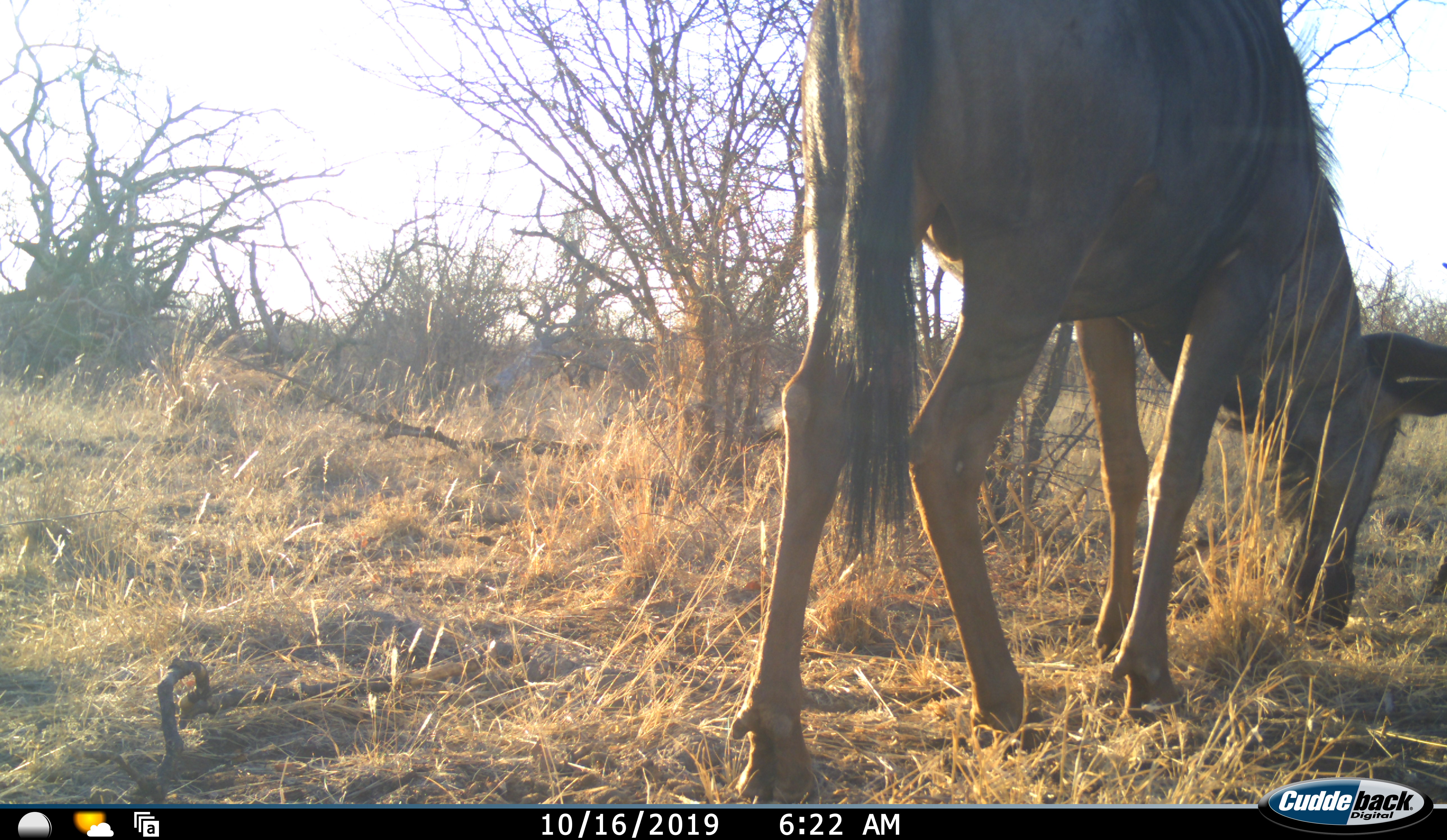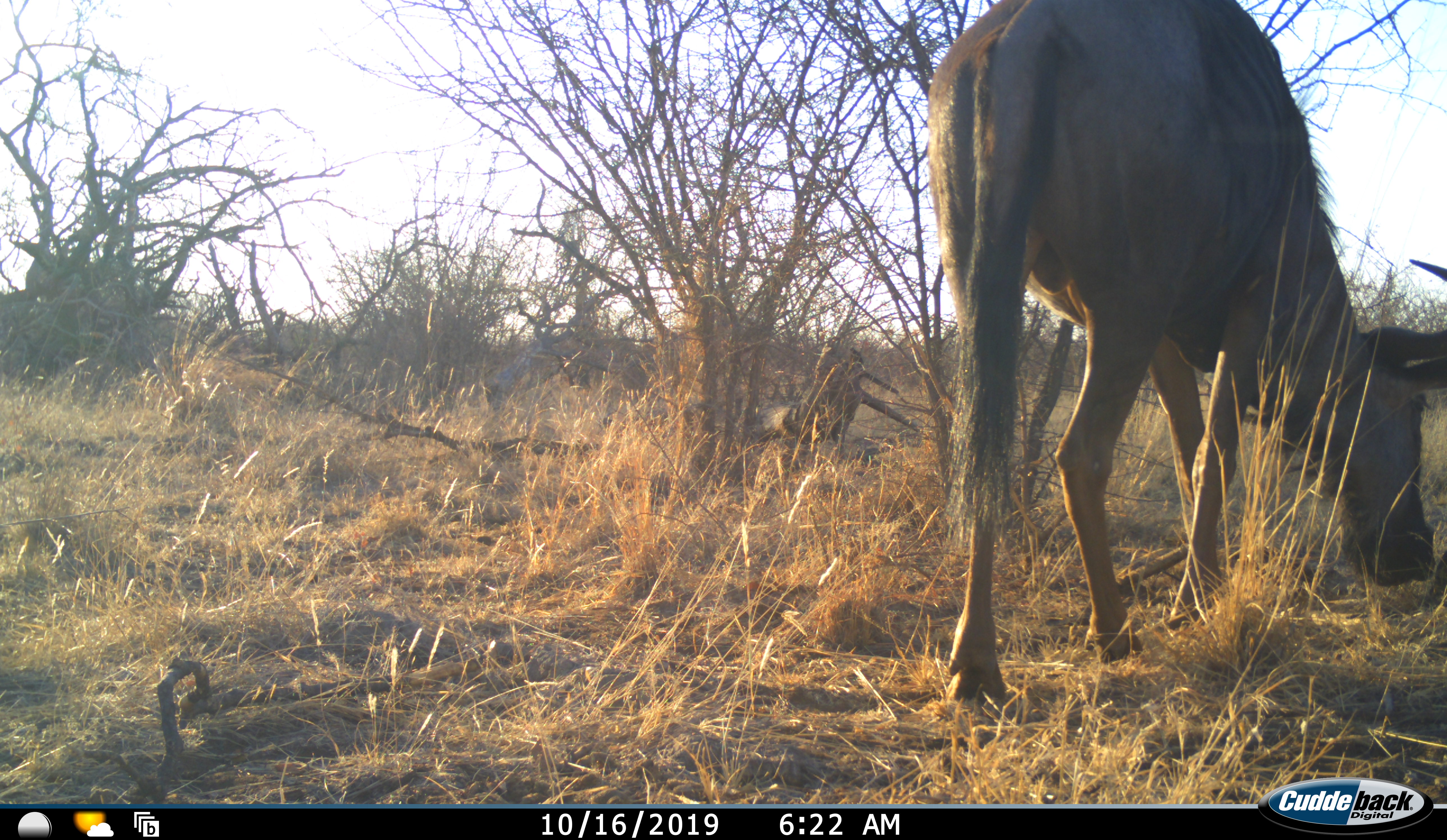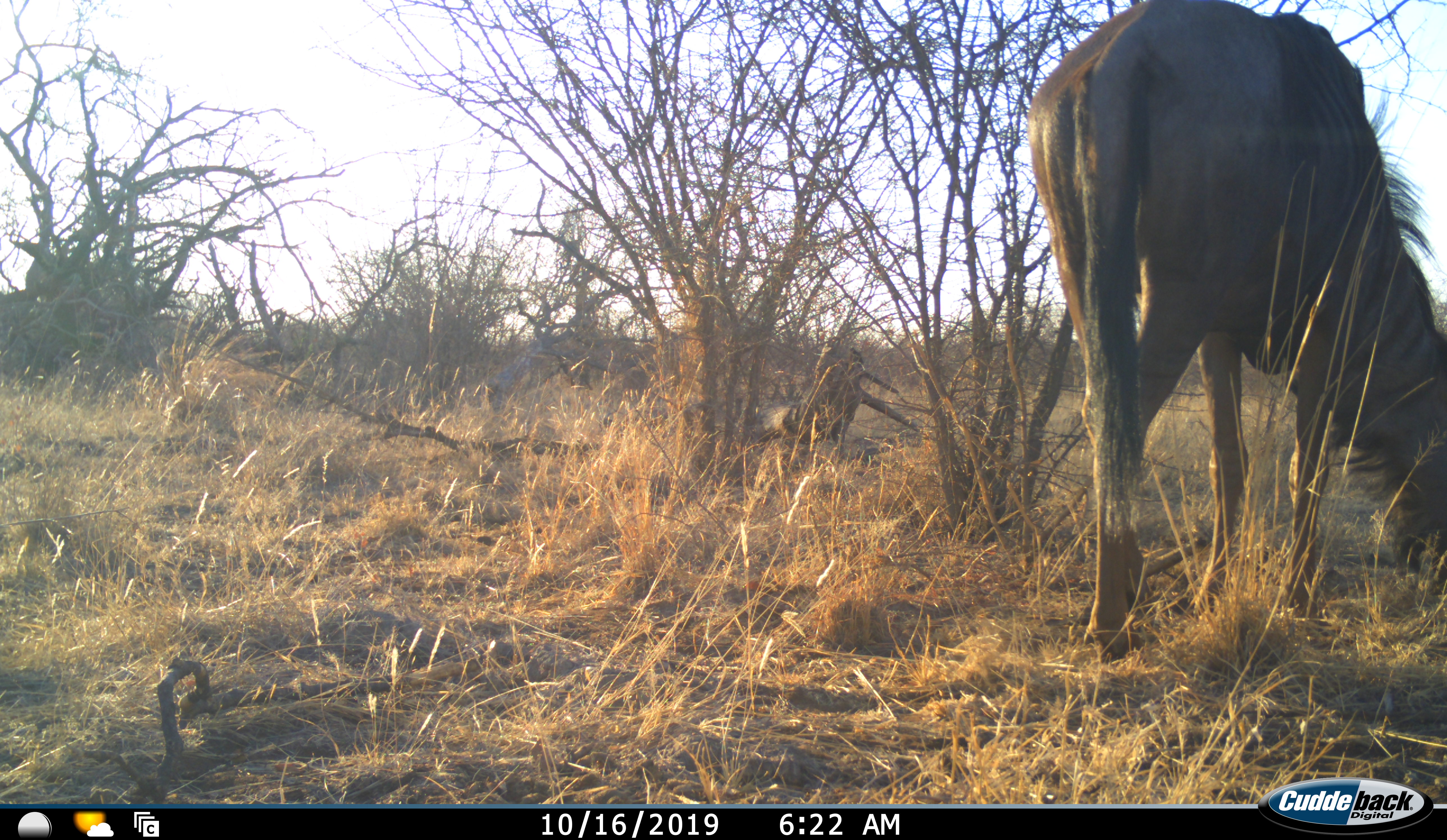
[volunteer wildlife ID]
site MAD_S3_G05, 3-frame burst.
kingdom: Animalia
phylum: Chordata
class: Mammalia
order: Artiodactyla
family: Bovidae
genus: Connochaetes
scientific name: Connochaetes taurinus taurinus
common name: blue wildebeest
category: wildebeestblue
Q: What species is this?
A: Wildebeestblue (blue wildebeest) (Connochaetes taurinus taurinus).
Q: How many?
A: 1.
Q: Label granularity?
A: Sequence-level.